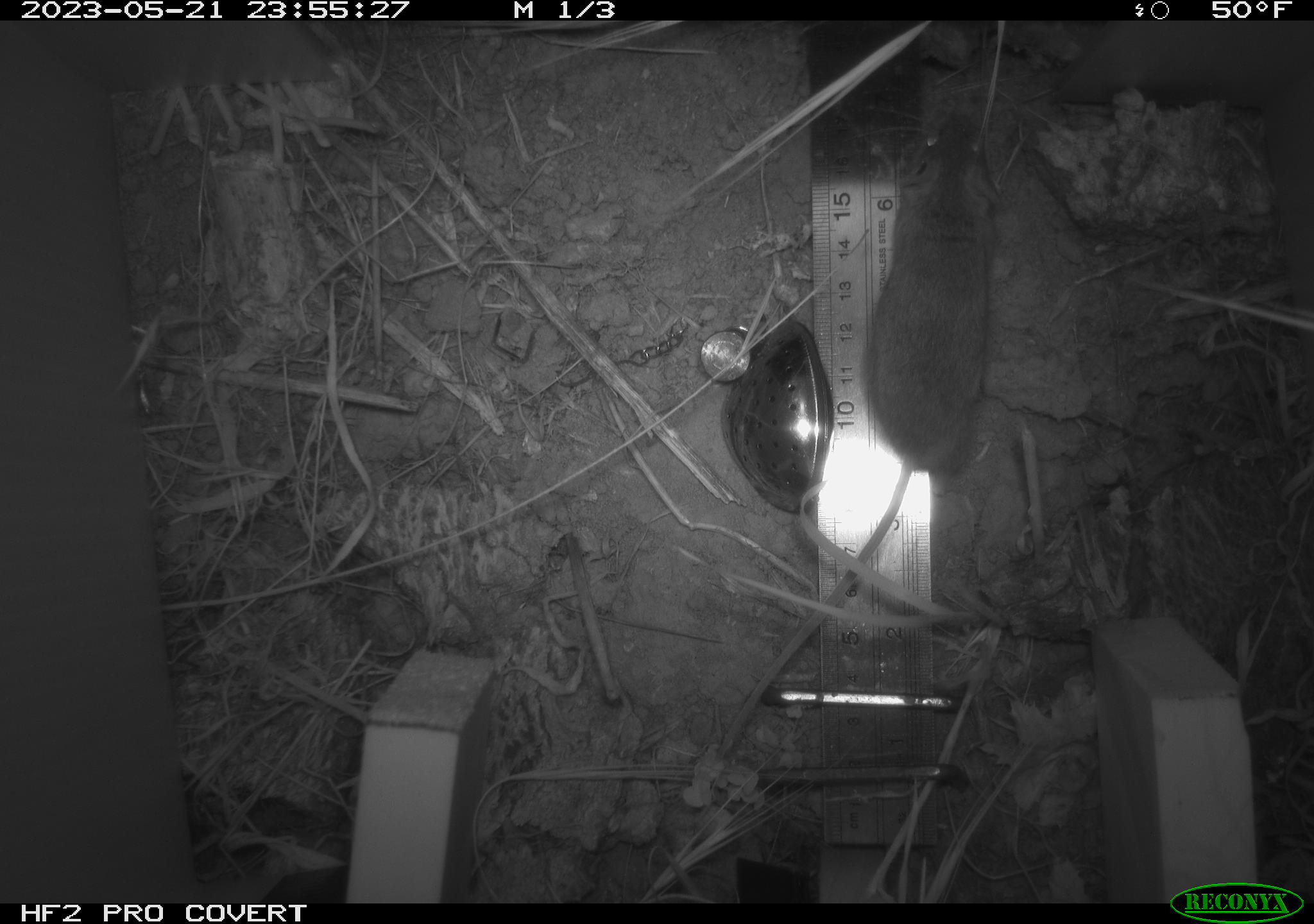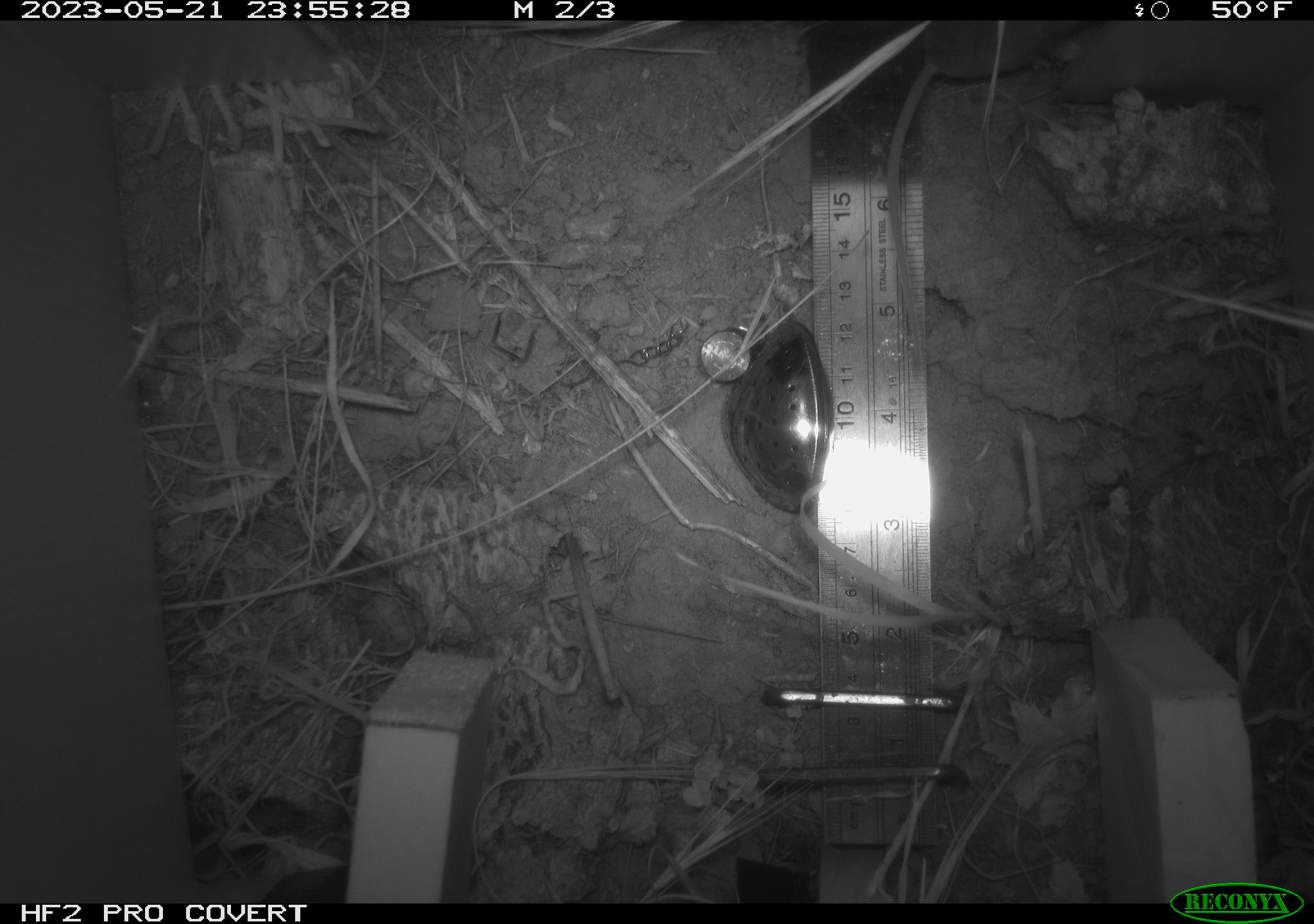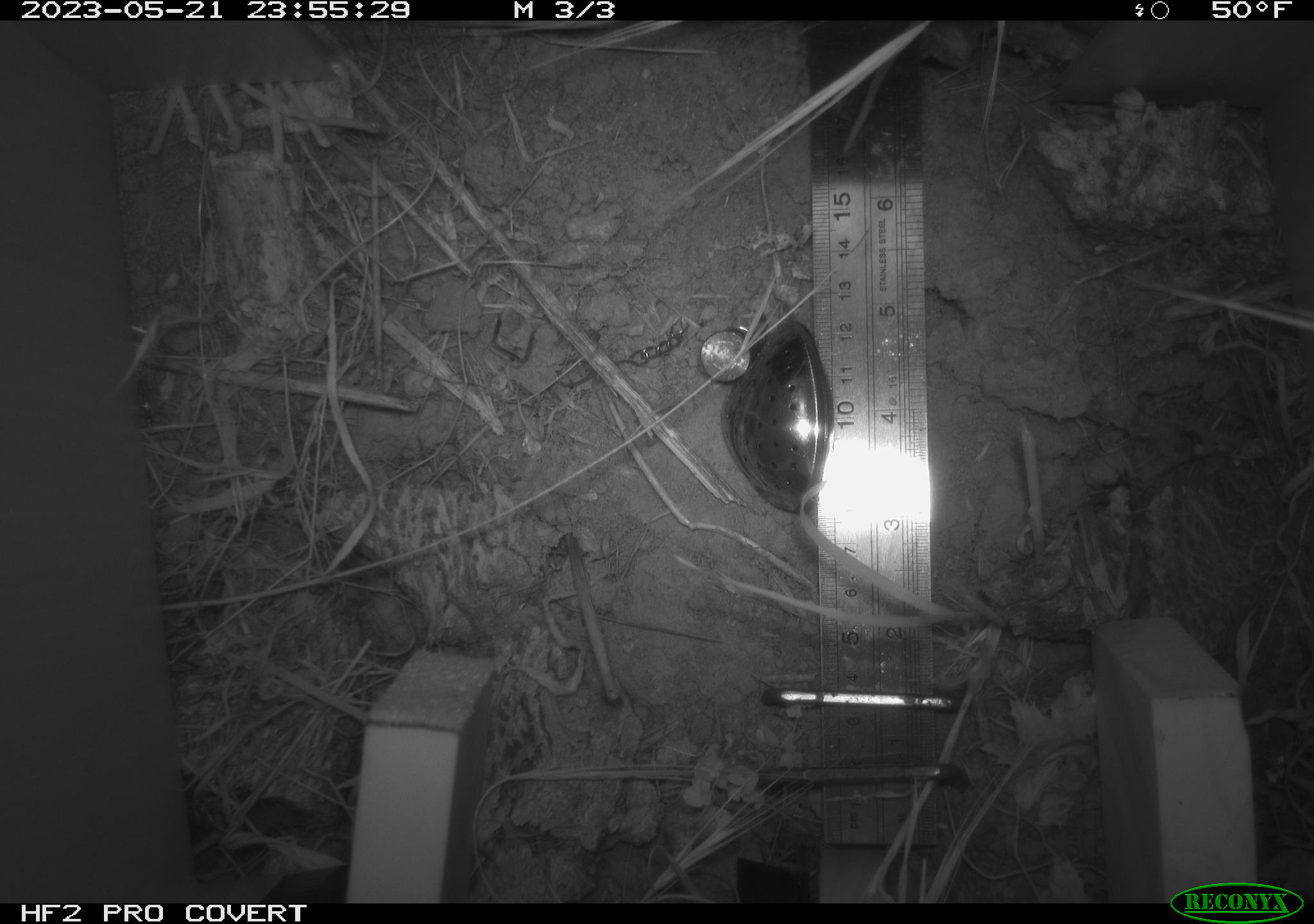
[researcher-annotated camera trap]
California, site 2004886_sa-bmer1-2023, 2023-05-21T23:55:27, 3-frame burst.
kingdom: Animalia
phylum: Chordata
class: Mammalia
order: Rodentia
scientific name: Rodentia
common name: mouse species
Mouse species (Rodentia).